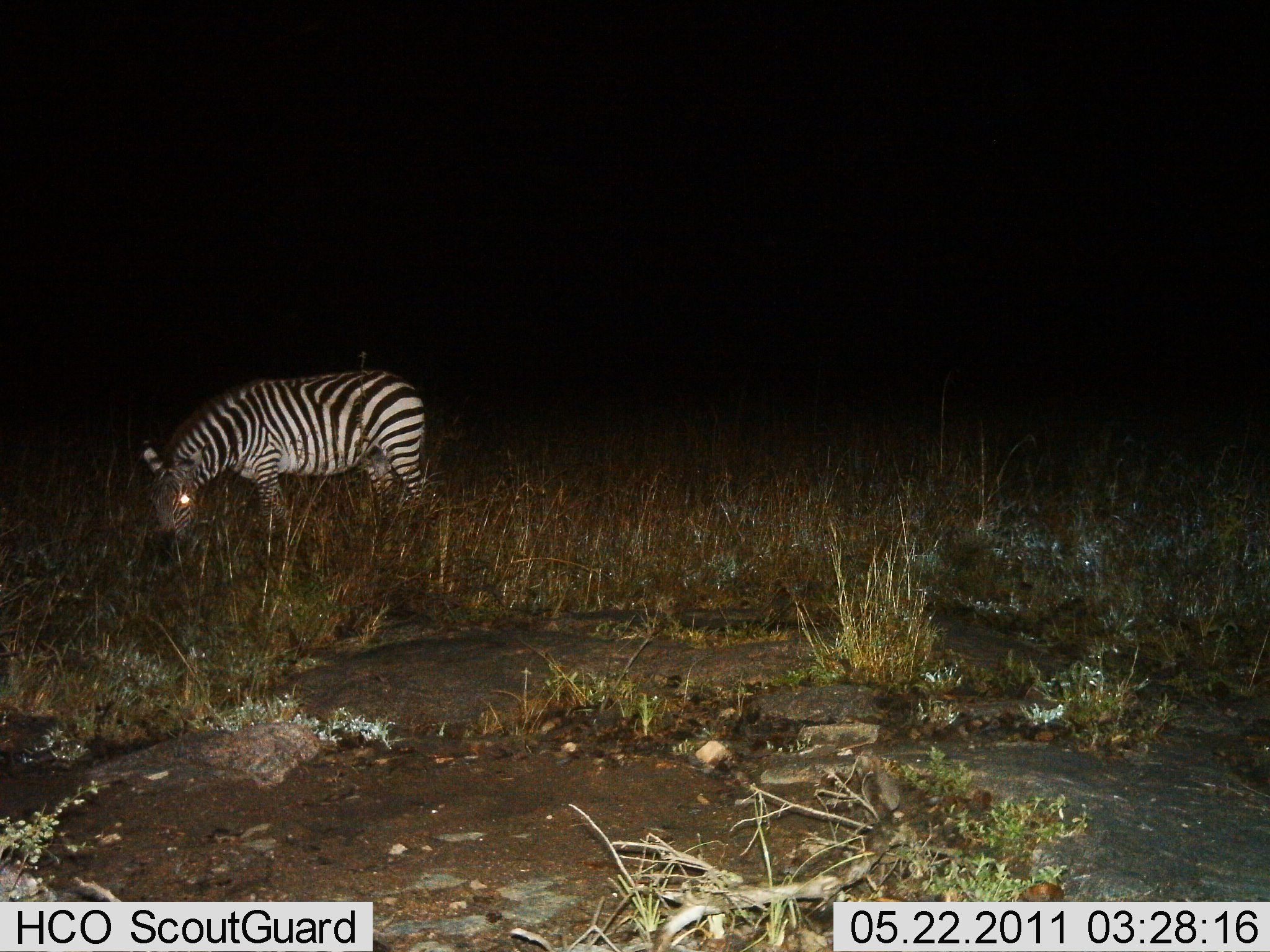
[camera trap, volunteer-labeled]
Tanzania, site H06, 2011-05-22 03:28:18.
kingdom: Animalia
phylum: Chordata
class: Mammalia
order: Perissodactyla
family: Equidae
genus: Equus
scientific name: Equus quagga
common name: plains zebra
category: zebra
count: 1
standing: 36%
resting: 0%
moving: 0%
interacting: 0%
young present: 0%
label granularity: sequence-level